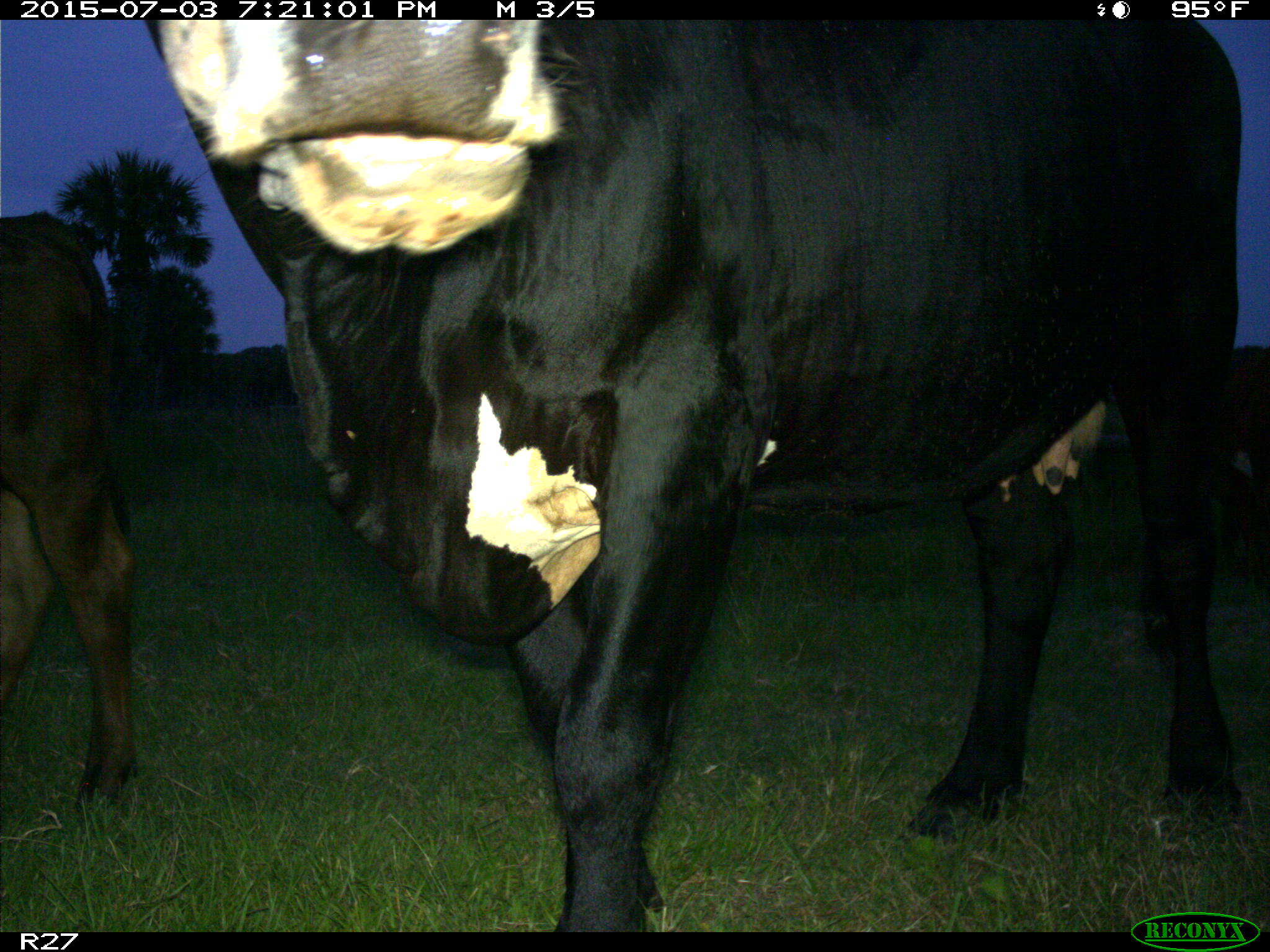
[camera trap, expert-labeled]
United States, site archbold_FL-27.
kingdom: Animalia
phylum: Chordata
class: Mammalia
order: Artiodactyla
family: Bovidae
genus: Bos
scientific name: Bos taurus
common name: domestic cow